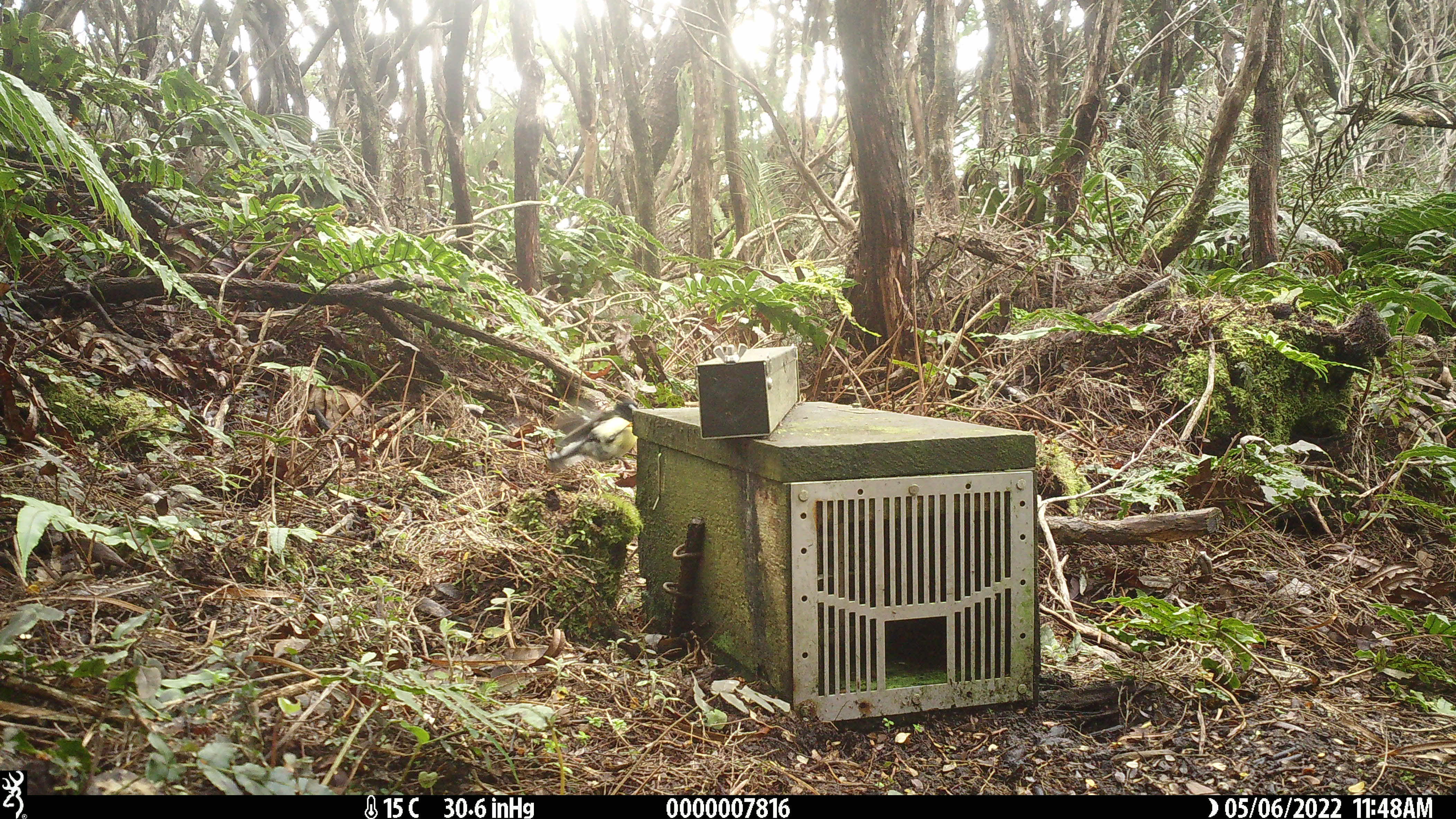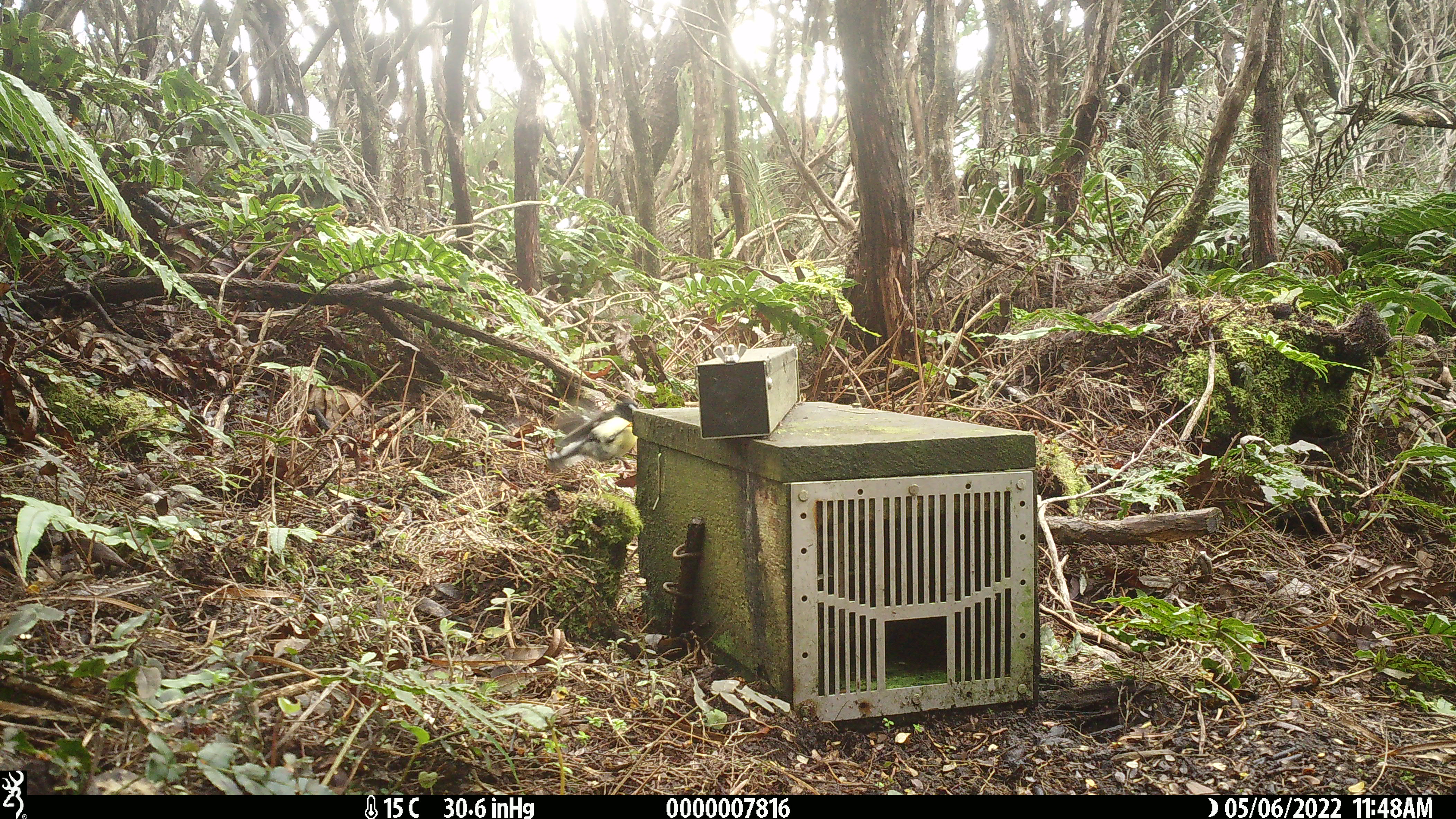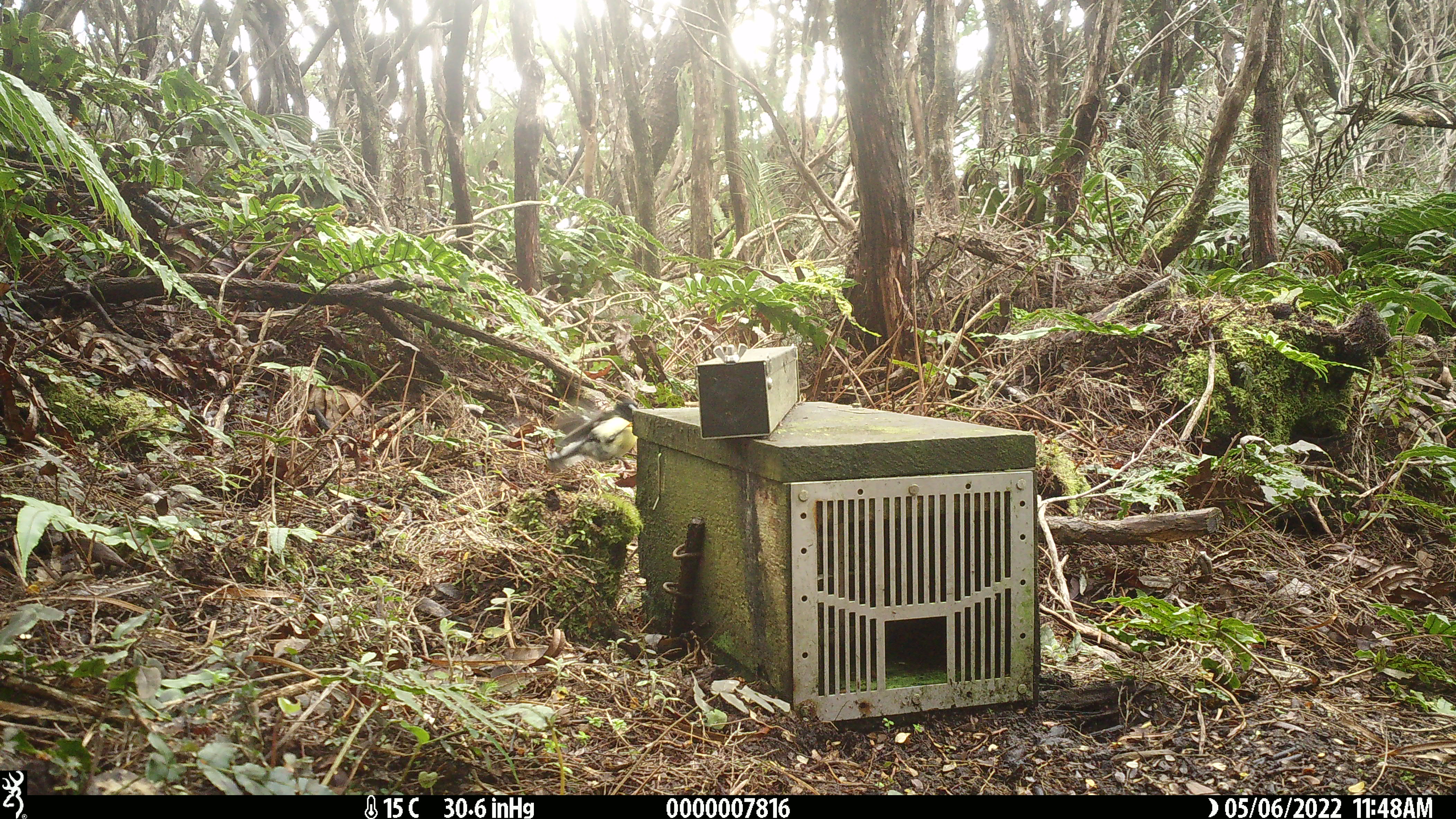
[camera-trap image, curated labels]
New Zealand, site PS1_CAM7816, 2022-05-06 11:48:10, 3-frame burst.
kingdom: Animalia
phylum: Chordata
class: Aves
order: Passeriformes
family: Petroicidae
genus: Petroica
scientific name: Petroica macrocephala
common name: tomtit